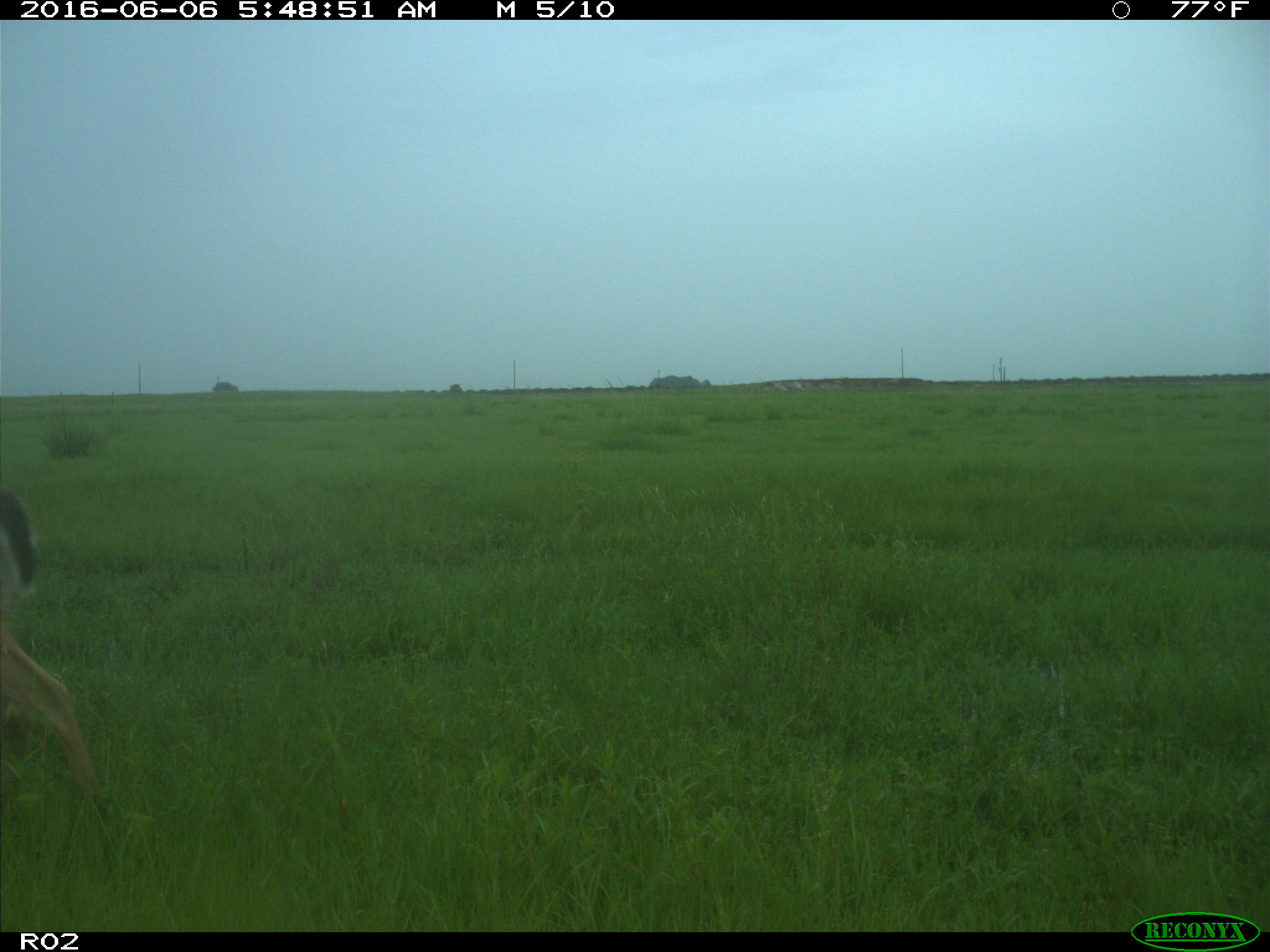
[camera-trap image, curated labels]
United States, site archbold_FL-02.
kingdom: Animalia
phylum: Chordata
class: Mammalia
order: Artiodactyla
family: Cervidae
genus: Odocoileus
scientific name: Odocoileus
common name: deer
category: unidentified deer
Unidentified deer (deer) (Odocoileus).